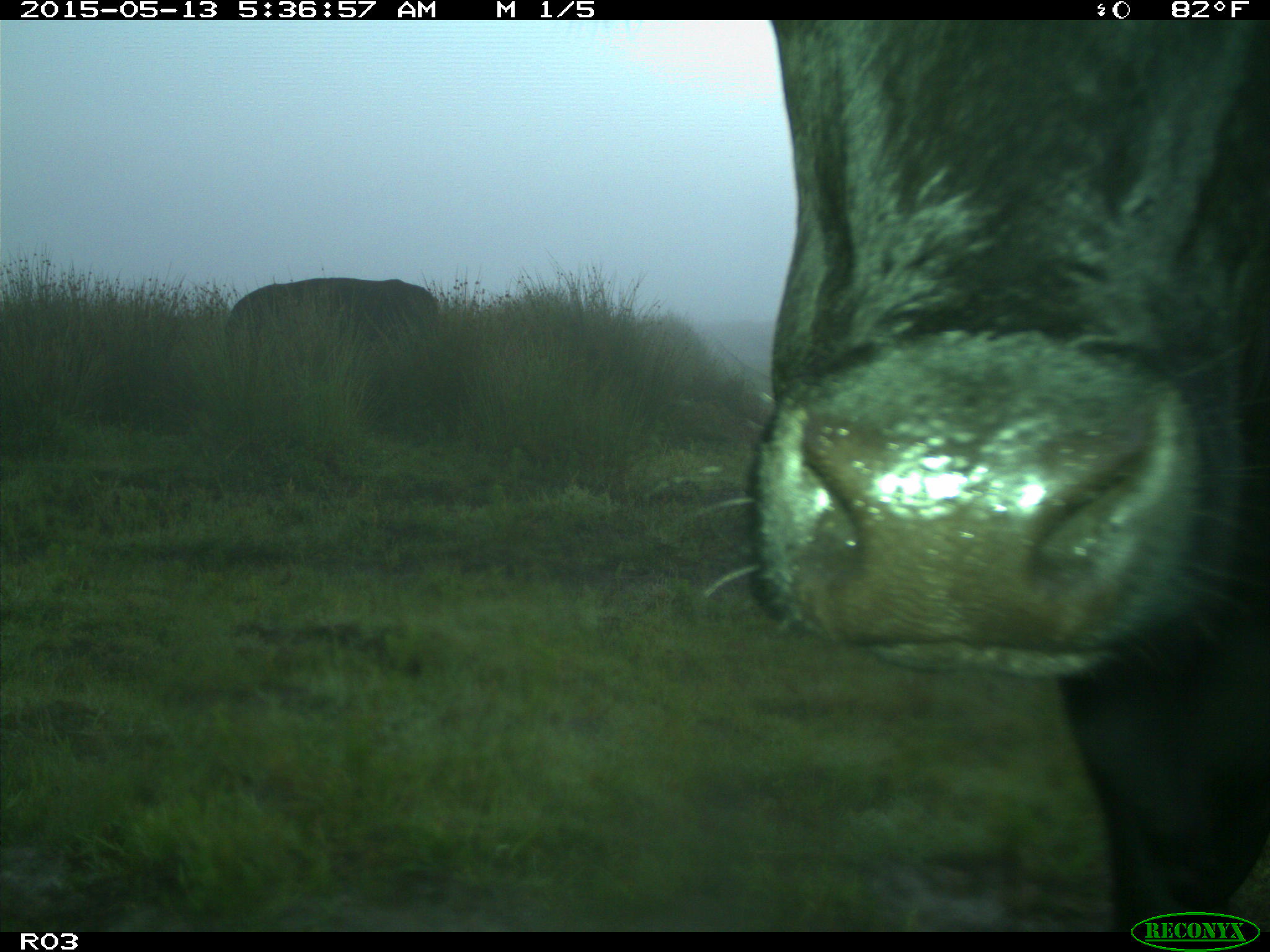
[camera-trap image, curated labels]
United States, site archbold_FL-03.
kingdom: Animalia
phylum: Chordata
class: Mammalia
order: Artiodactyla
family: Bovidae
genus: Bos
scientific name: Bos taurus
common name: domestic cow